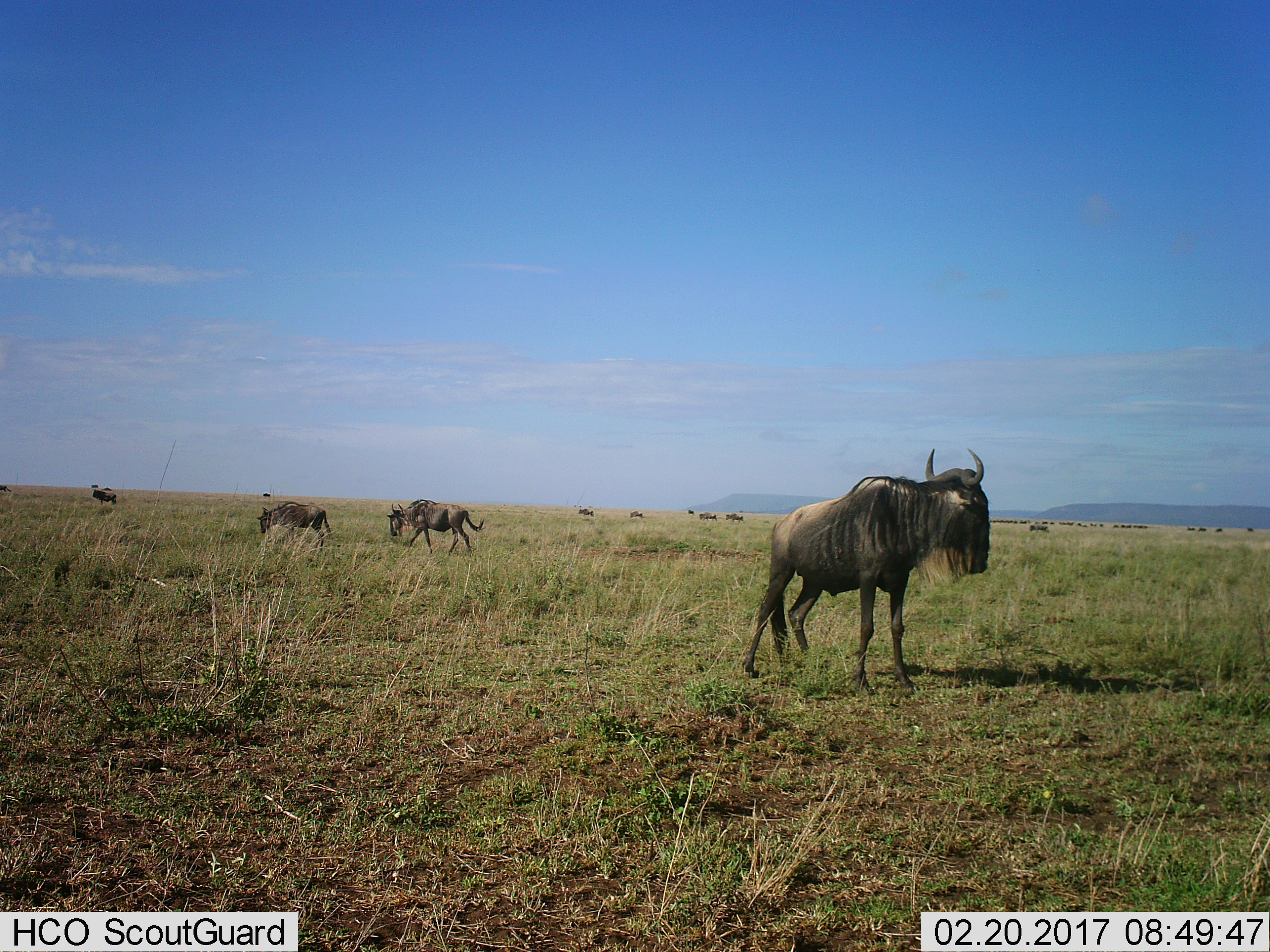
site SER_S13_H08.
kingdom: Animalia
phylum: Chordata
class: Mammalia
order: Artiodactyla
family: Bovidae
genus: Connochaetes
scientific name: Connochaetes taurinus taurinus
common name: blue wildebeest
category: wildebeestblue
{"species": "wildebeestblue (blue wildebeest) (Connochaetes taurinus taurinus)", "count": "11-50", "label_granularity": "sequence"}